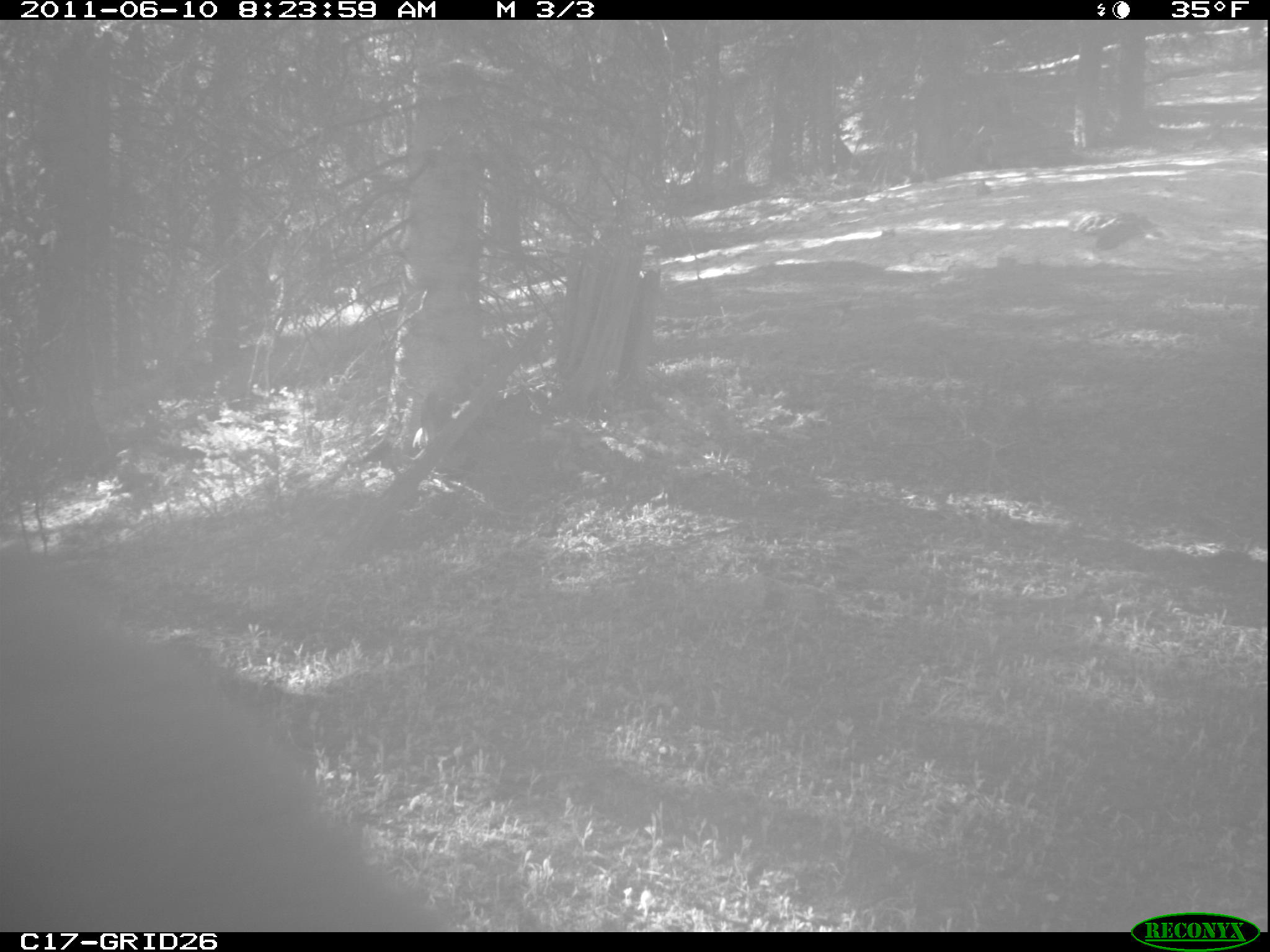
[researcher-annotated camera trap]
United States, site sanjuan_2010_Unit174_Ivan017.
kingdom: Animalia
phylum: Chordata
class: Mammalia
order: Carnivora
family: Ursidae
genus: Ursus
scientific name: Ursus americanus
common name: american black bear